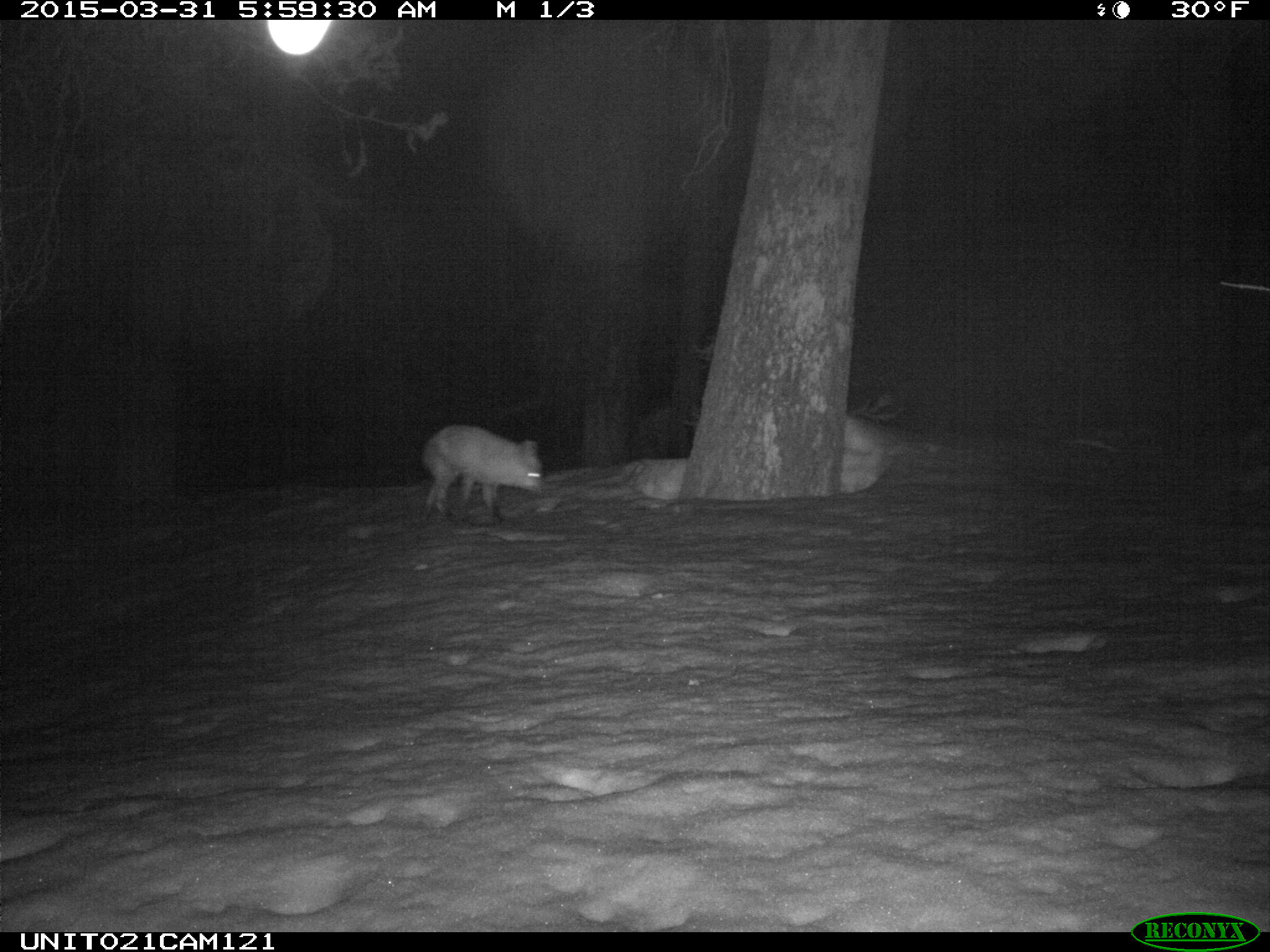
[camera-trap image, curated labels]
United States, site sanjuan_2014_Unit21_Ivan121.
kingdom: Animalia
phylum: Chordata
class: Mammalia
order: Carnivora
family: Canidae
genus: Vulpes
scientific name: Vulpes vulpes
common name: red fox